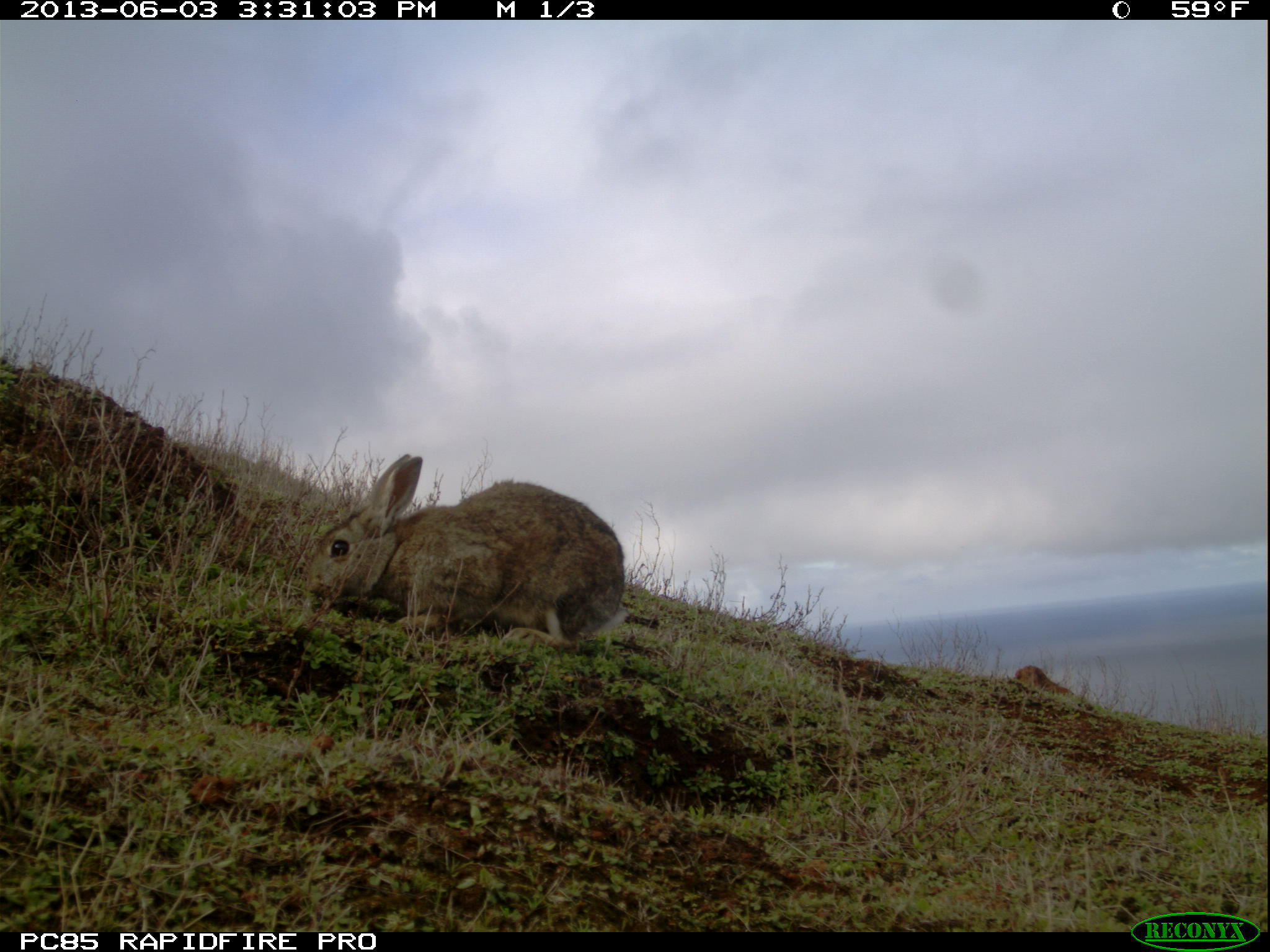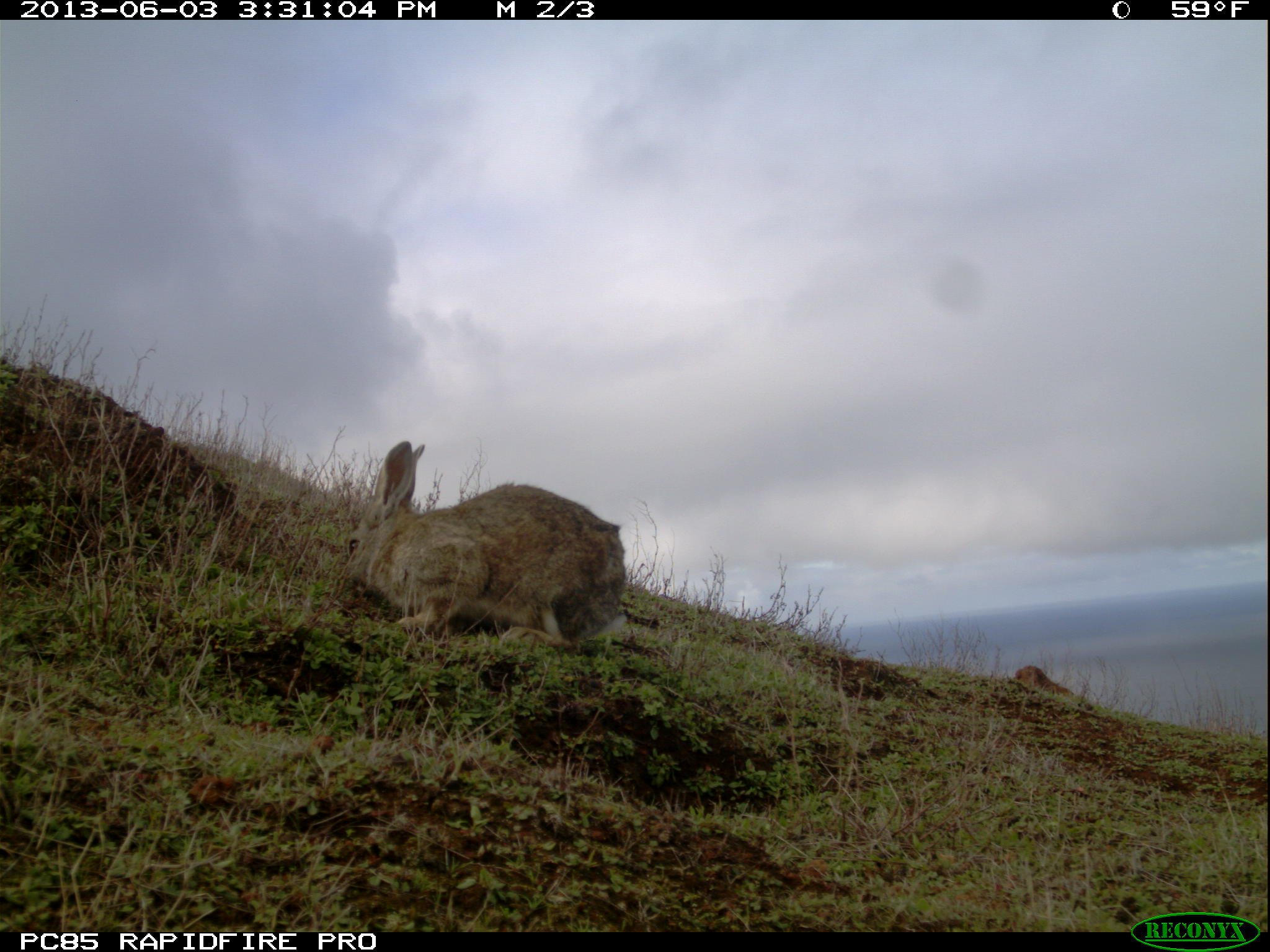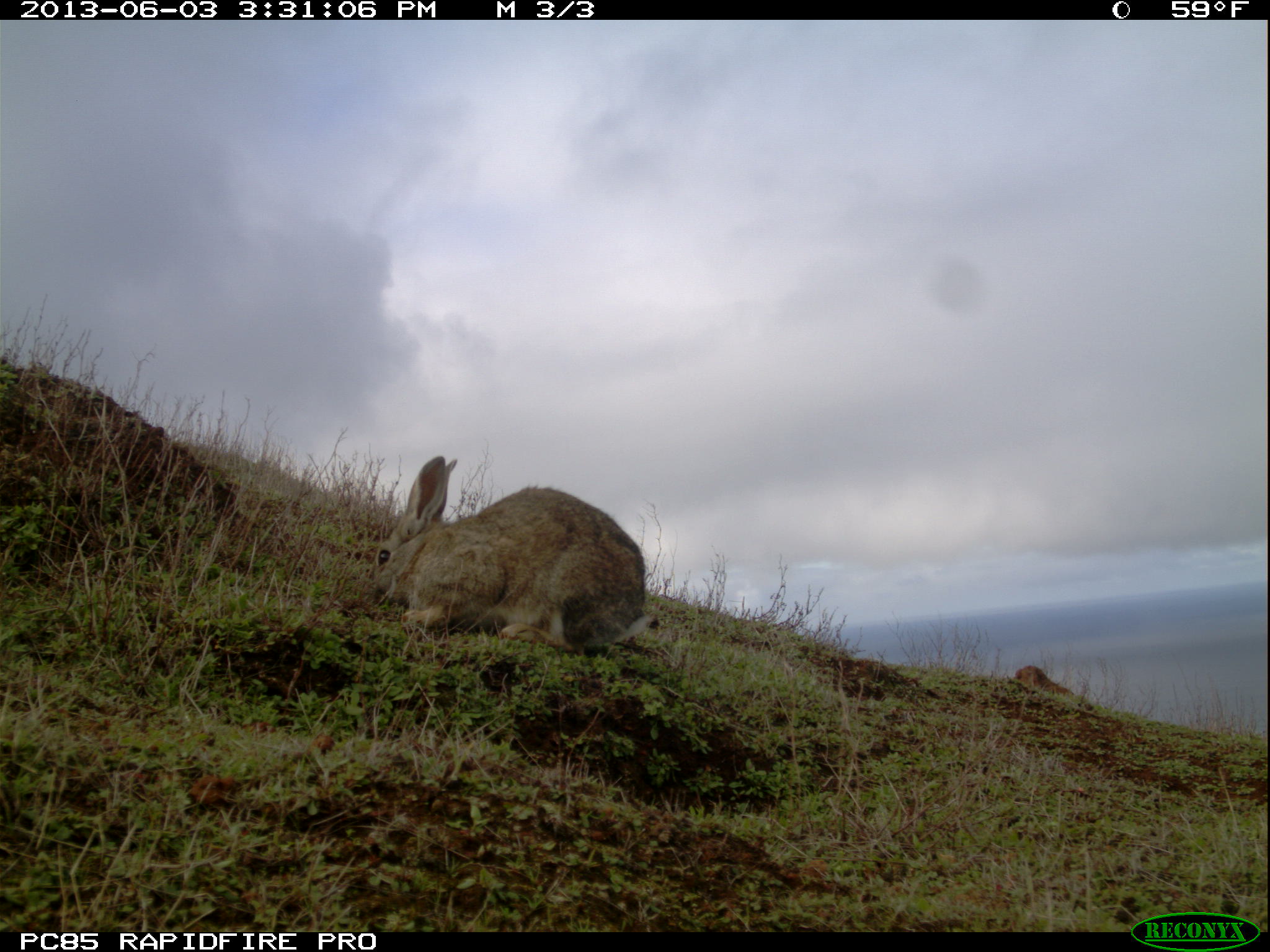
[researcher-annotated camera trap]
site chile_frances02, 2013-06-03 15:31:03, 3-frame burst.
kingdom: Animalia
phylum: Chordata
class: Mammalia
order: Lagomorpha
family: Leporidae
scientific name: Leporidae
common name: rabbits and hares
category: rabbit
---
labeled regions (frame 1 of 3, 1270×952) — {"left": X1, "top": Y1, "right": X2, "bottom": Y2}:
rabbit: {"left": 296, "top": 451, "right": 626, "bottom": 650}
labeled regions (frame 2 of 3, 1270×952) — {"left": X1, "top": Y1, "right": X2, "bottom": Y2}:
rabbit: {"left": 340, "top": 439, "right": 628, "bottom": 652}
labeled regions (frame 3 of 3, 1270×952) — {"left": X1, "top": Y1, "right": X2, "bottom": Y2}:
rabbit: {"left": 363, "top": 452, "right": 656, "bottom": 655}